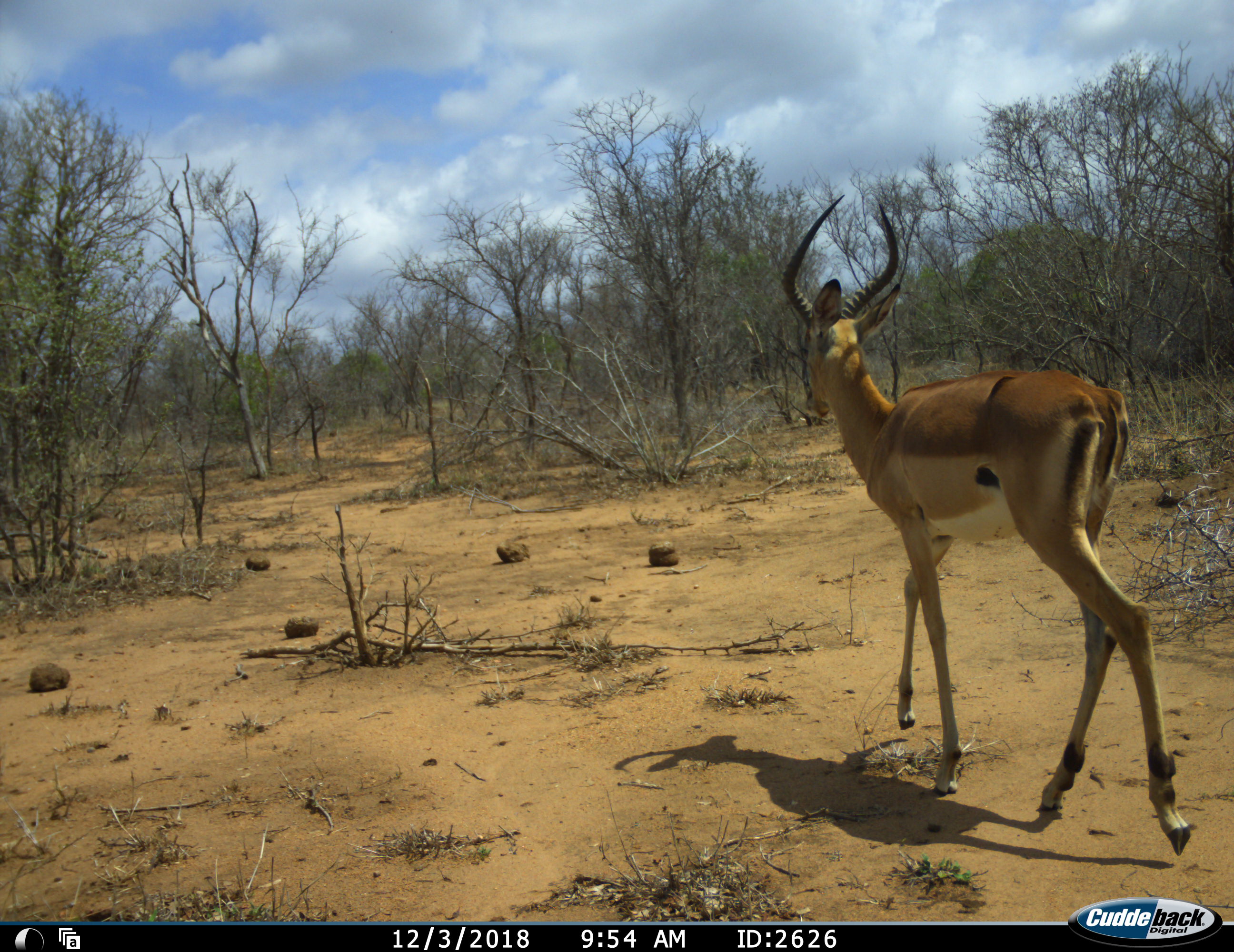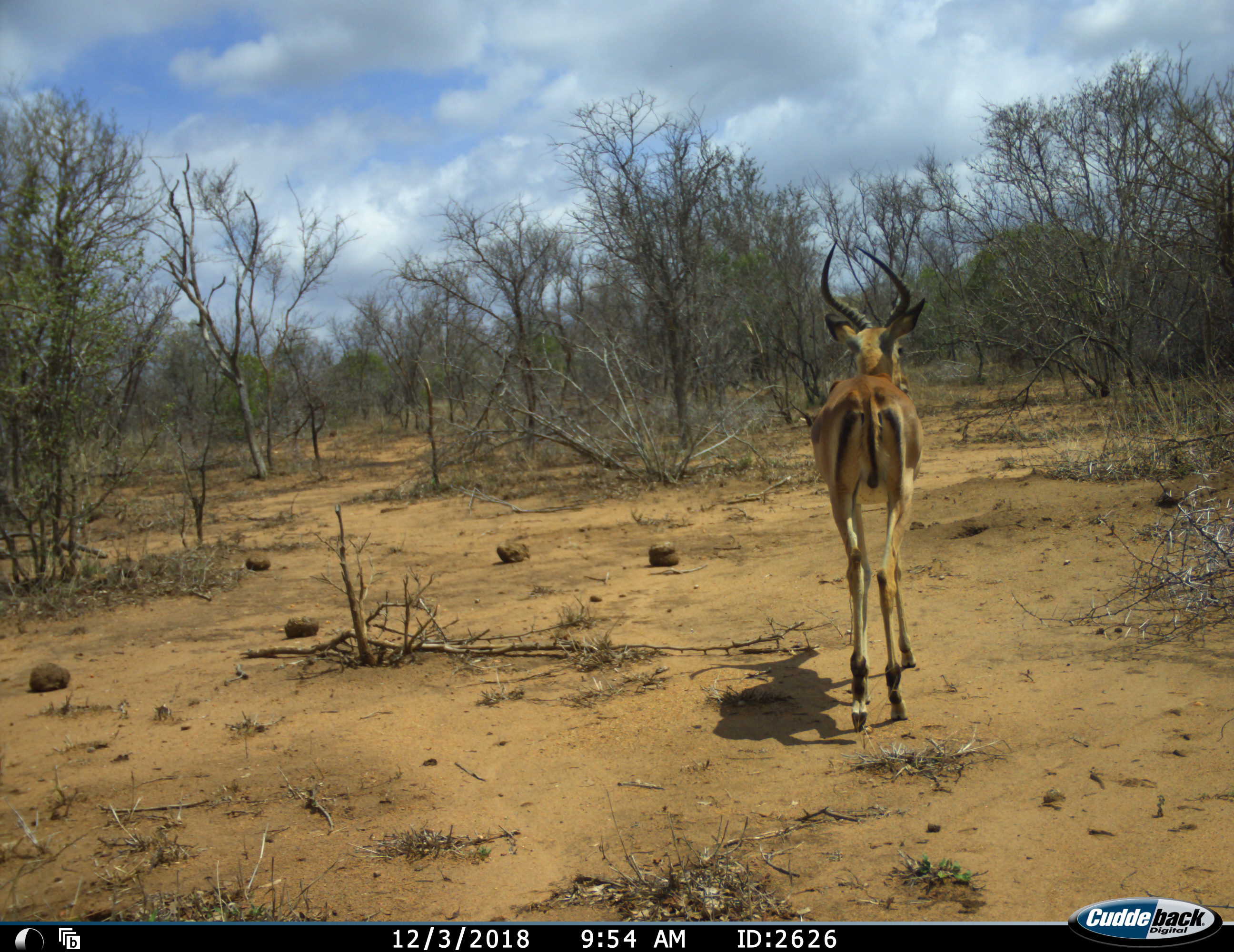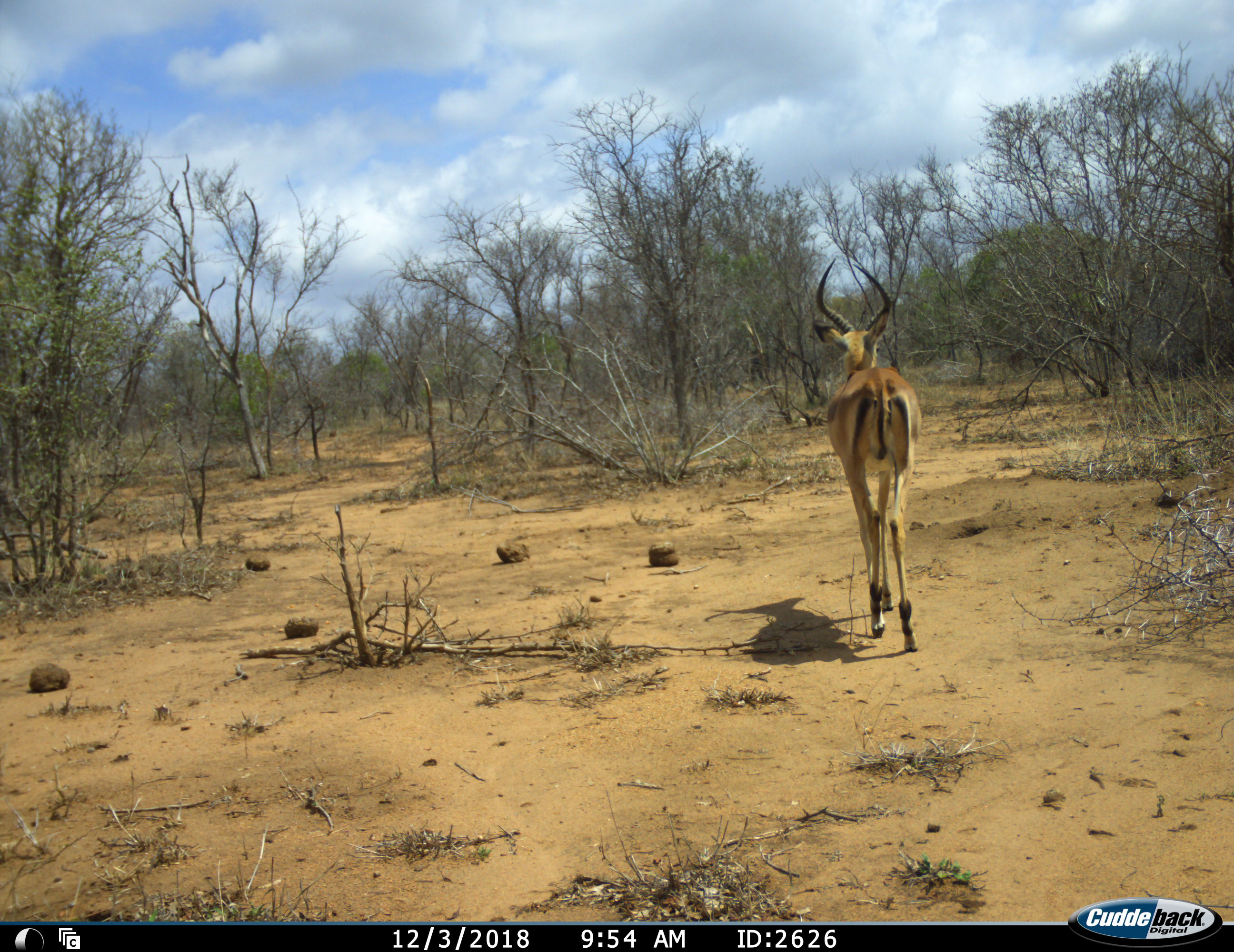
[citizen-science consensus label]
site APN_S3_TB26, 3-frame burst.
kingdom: Animalia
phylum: Chordata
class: Mammalia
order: Artiodactyla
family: Bovidae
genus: Aepyceros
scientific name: Aepyceros melampus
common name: impala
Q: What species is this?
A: Impala (Aepyceros melampus).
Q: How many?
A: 1.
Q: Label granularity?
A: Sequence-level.